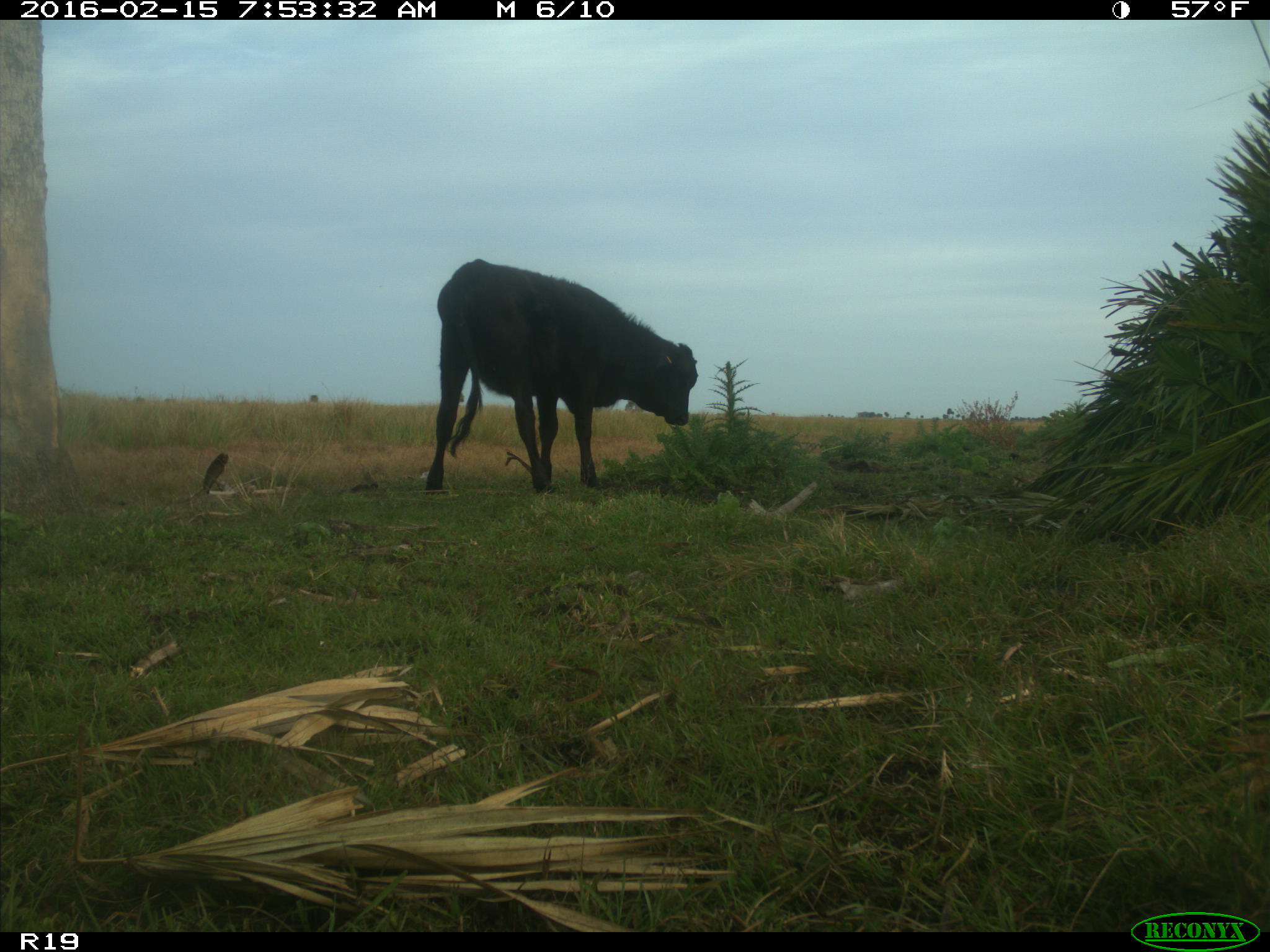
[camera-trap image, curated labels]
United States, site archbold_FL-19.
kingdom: Animalia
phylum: Chordata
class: Mammalia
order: Artiodactyla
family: Bovidae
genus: Bos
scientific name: Bos taurus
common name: domestic cow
Bos taurus (domestic cow).